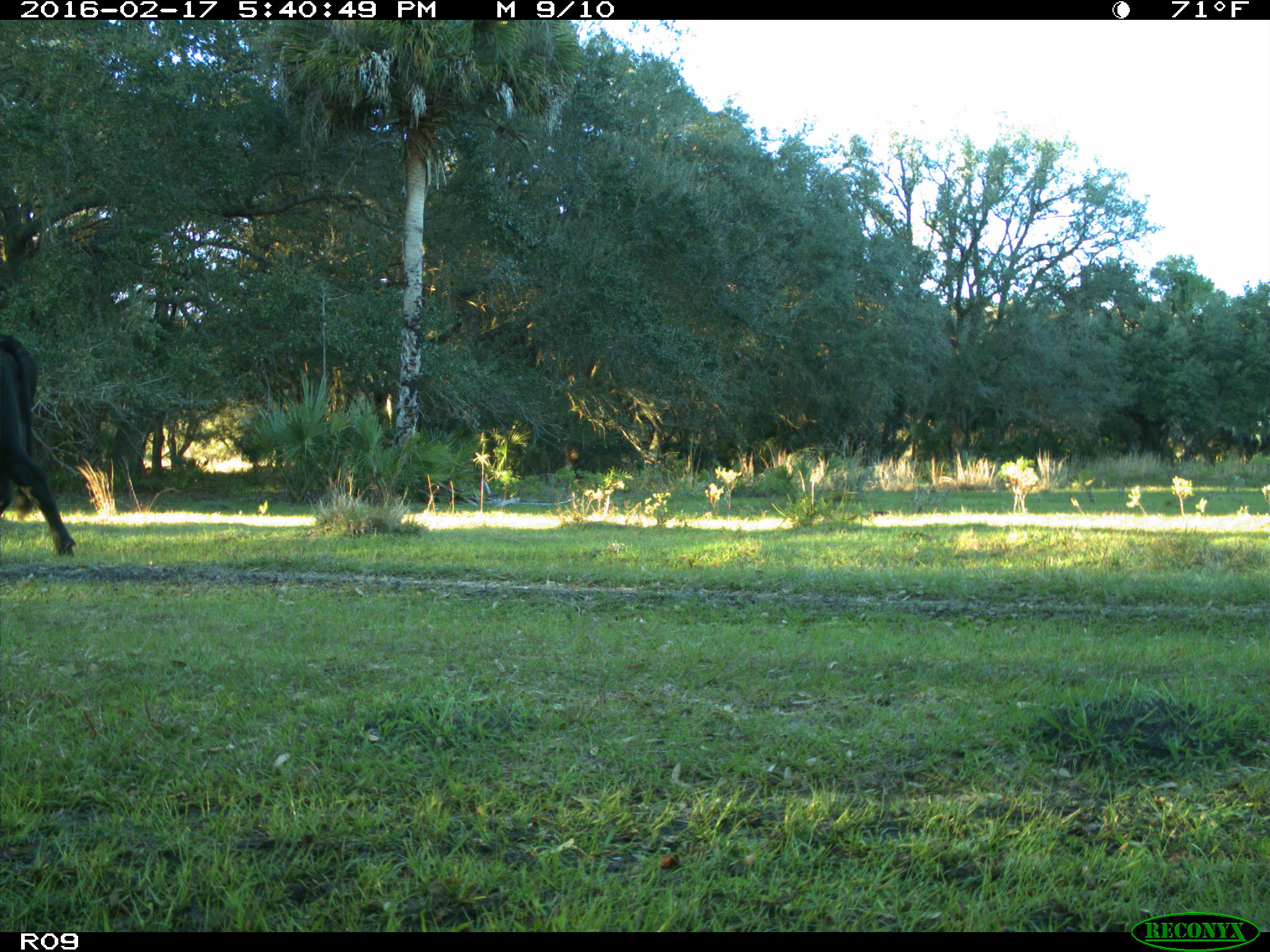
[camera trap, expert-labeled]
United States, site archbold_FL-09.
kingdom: Animalia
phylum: Chordata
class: Mammalia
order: Artiodactyla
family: Bovidae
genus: Bos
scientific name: Bos taurus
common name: domestic cow